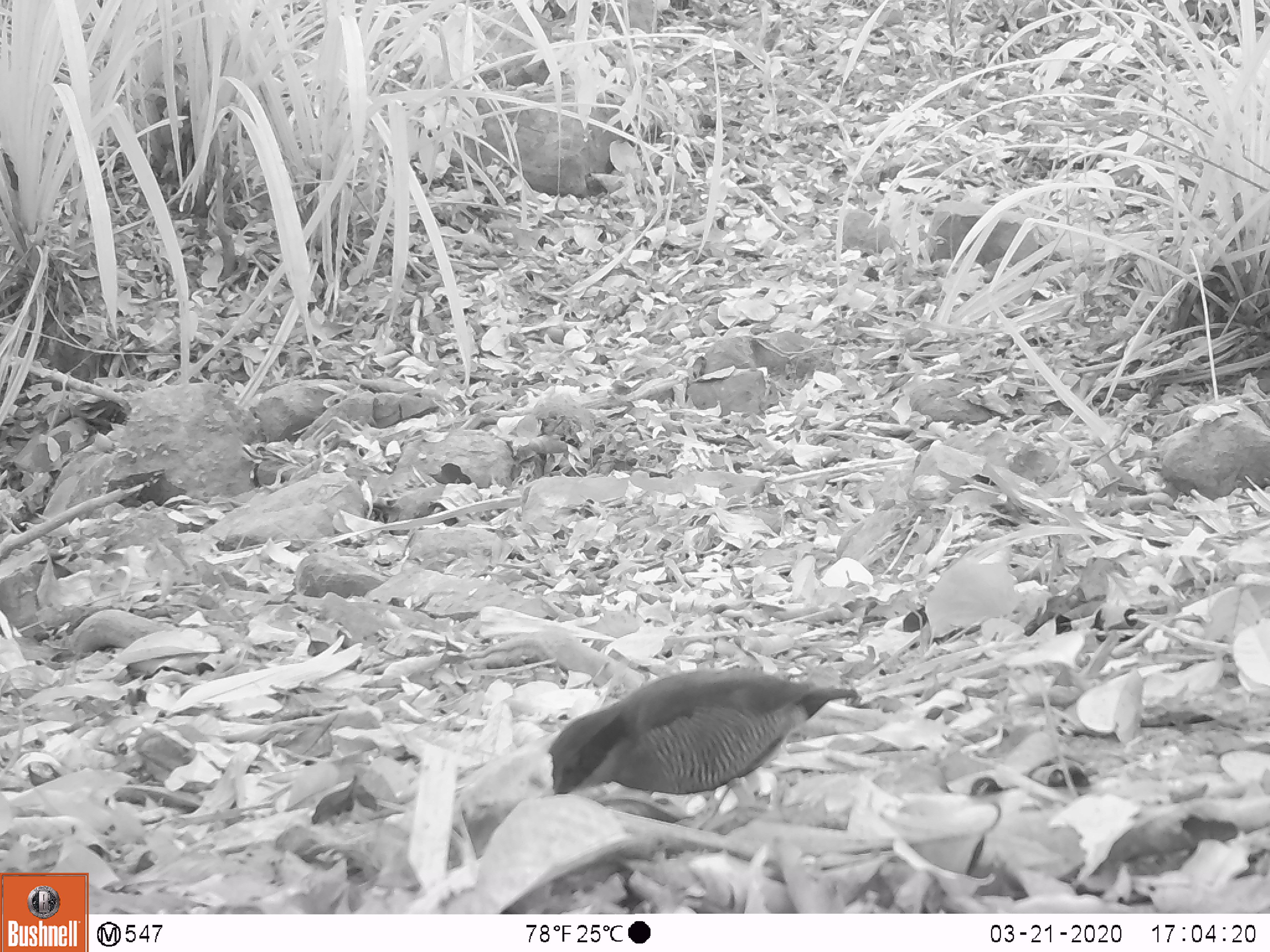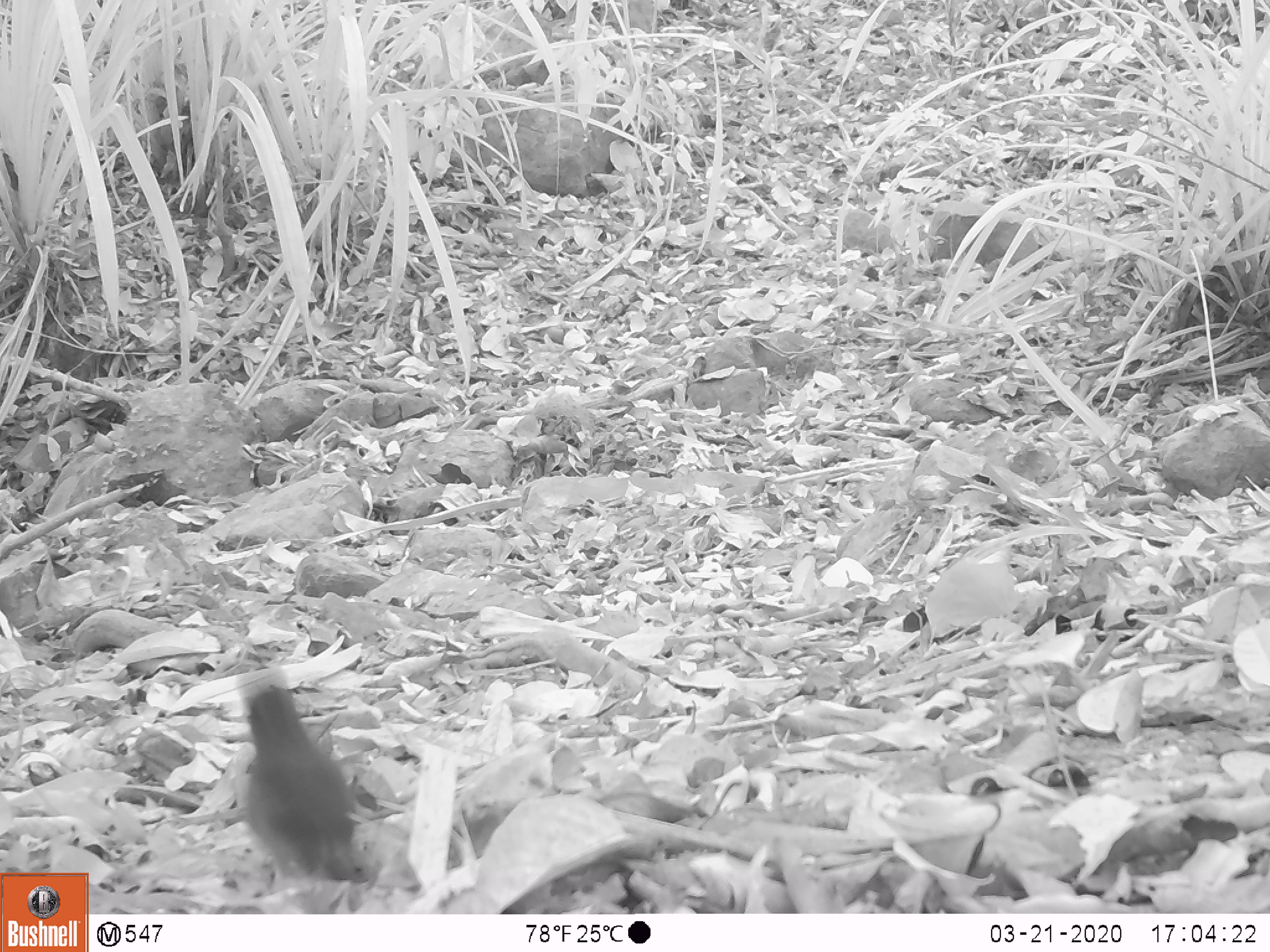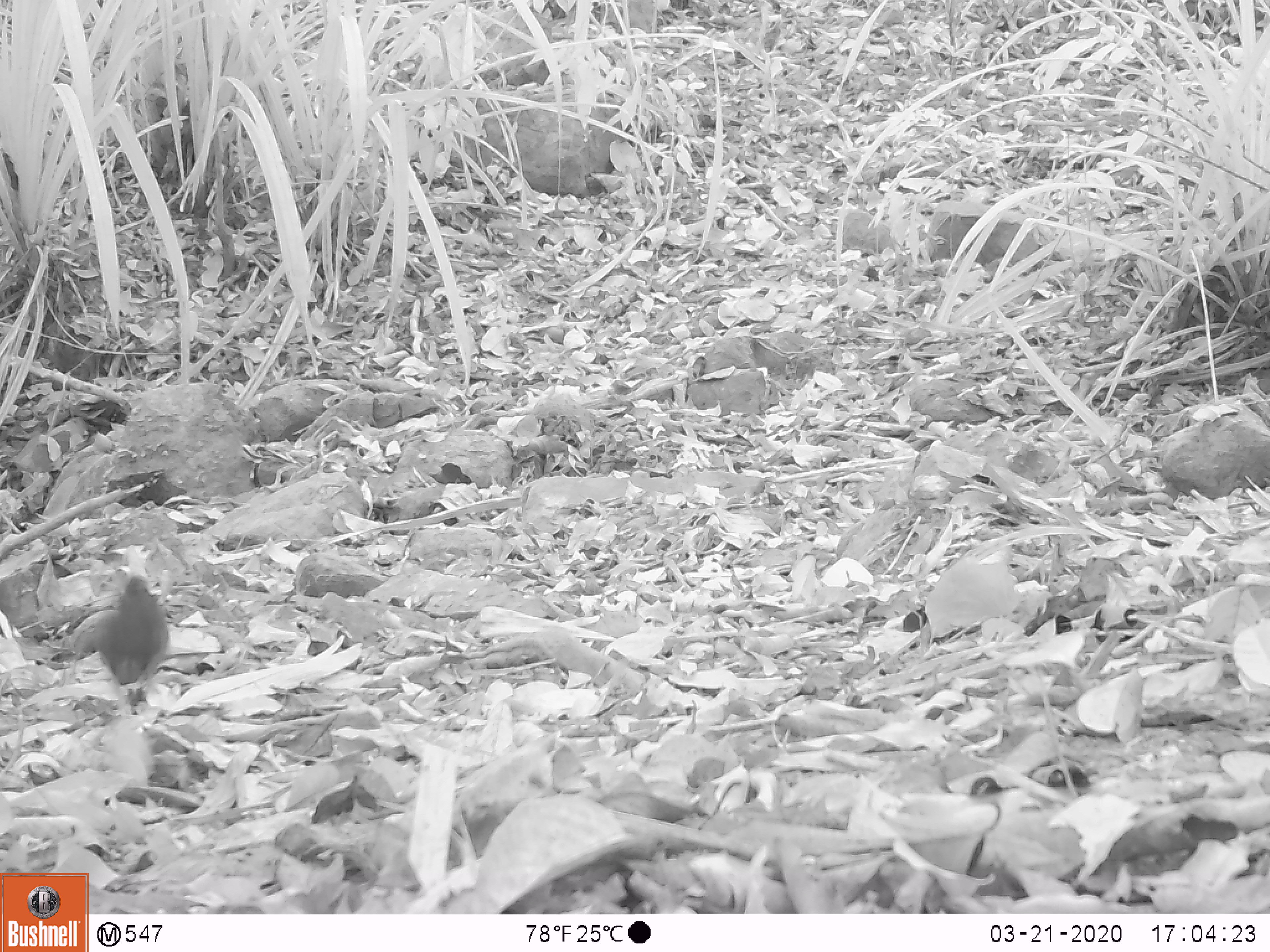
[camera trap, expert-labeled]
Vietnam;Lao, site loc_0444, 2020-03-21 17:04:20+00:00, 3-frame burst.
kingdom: Animalia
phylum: Chordata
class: Aves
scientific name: Aves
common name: bird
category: unidentified bird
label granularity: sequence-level